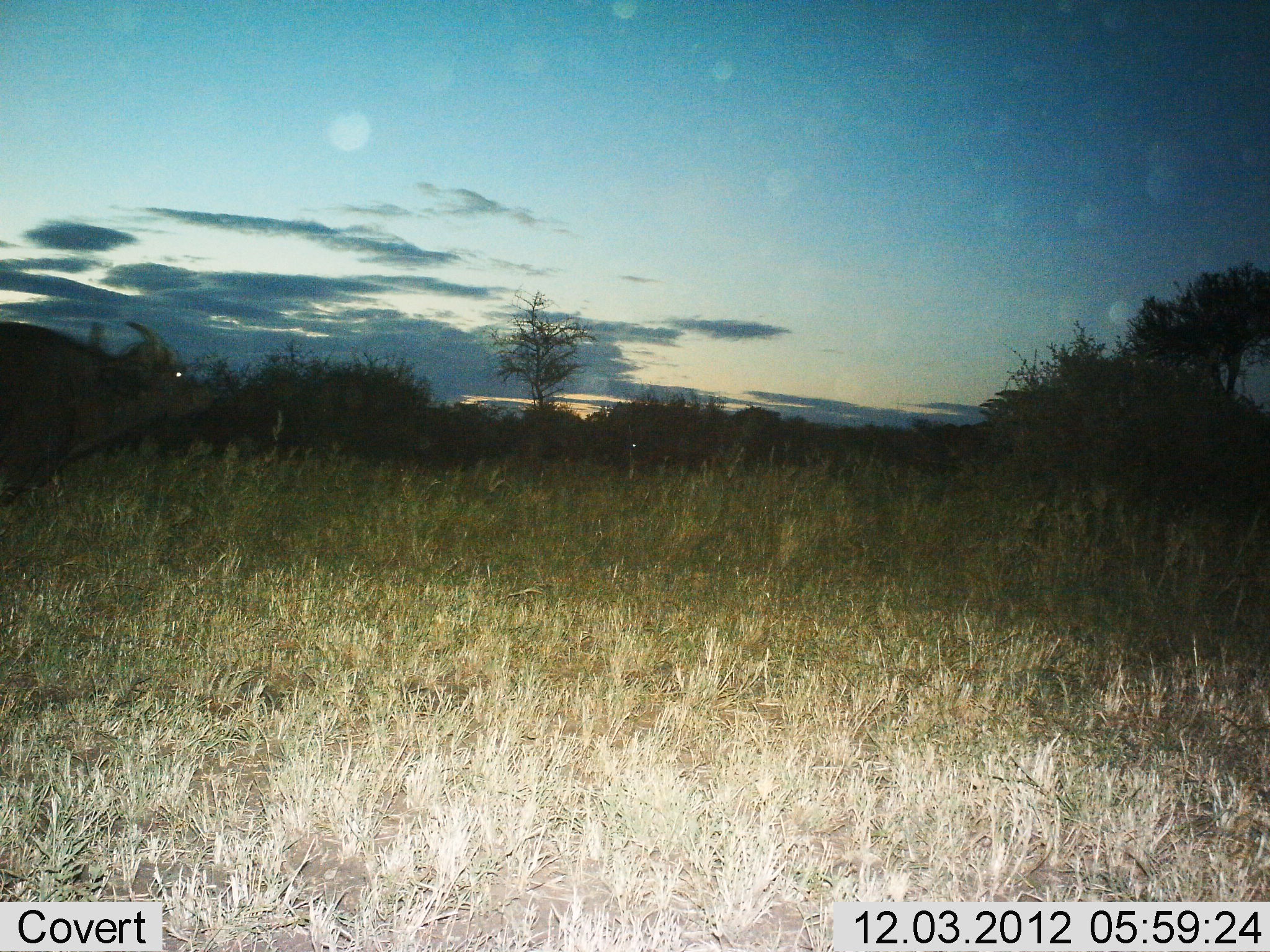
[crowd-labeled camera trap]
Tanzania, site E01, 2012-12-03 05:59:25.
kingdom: Animalia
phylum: Chordata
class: Mammalia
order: Artiodactyla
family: Bovidae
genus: Syncerus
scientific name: Syncerus caffer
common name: cape buffalo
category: buffalo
Buffalo (cape buffalo) (Syncerus caffer), count 1. Behavior (volunteer vote fractions): standing 45%, resting 0%, moving 55%, interacting 0%. Young present (vote fraction): 0%. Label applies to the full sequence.